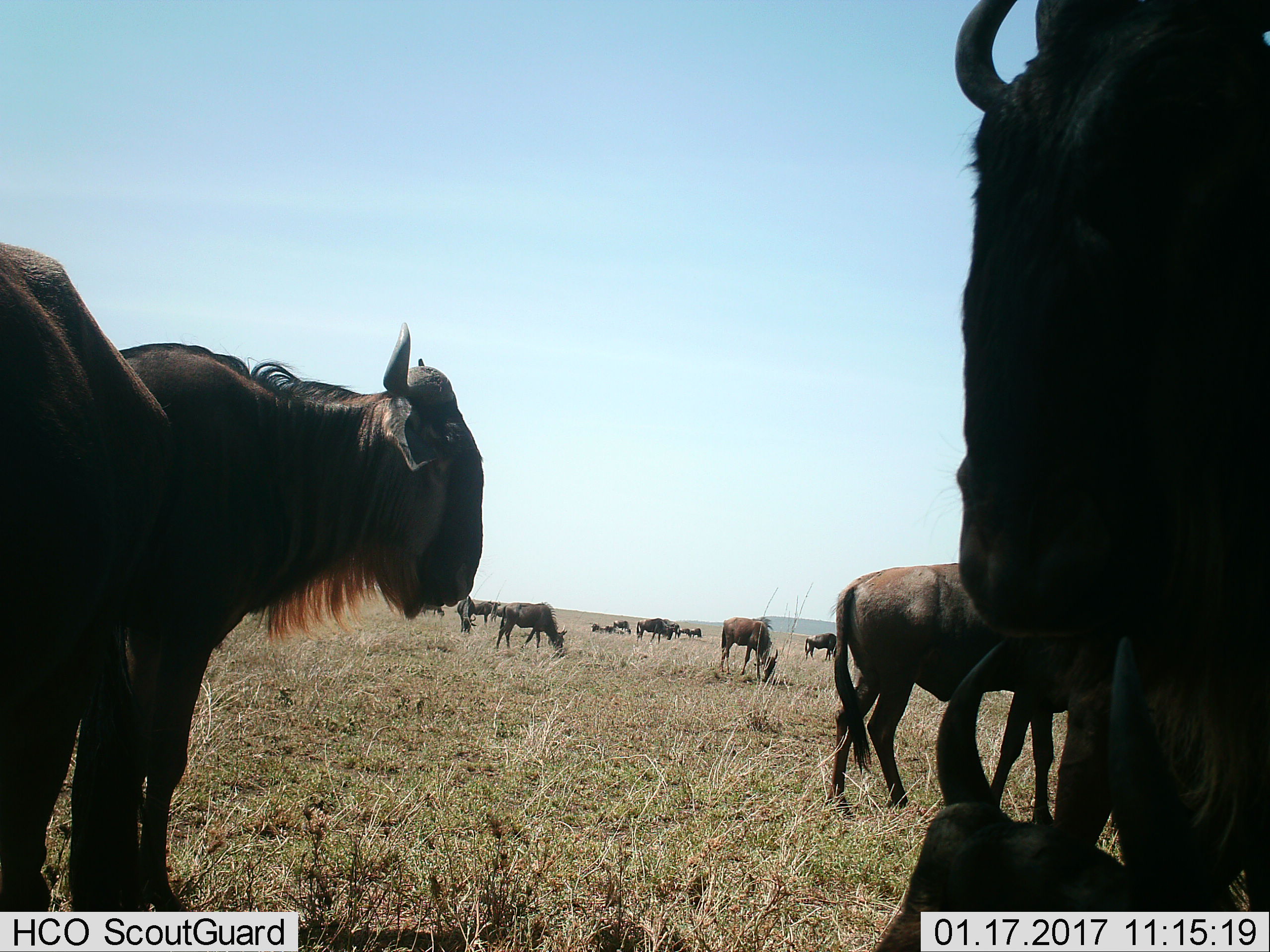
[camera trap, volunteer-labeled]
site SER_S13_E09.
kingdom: Animalia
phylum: Chordata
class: Mammalia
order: Artiodactyla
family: Bovidae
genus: Connochaetes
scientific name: Connochaetes taurinus taurinus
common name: blue wildebeest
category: wildebeestblue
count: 11-50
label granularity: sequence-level